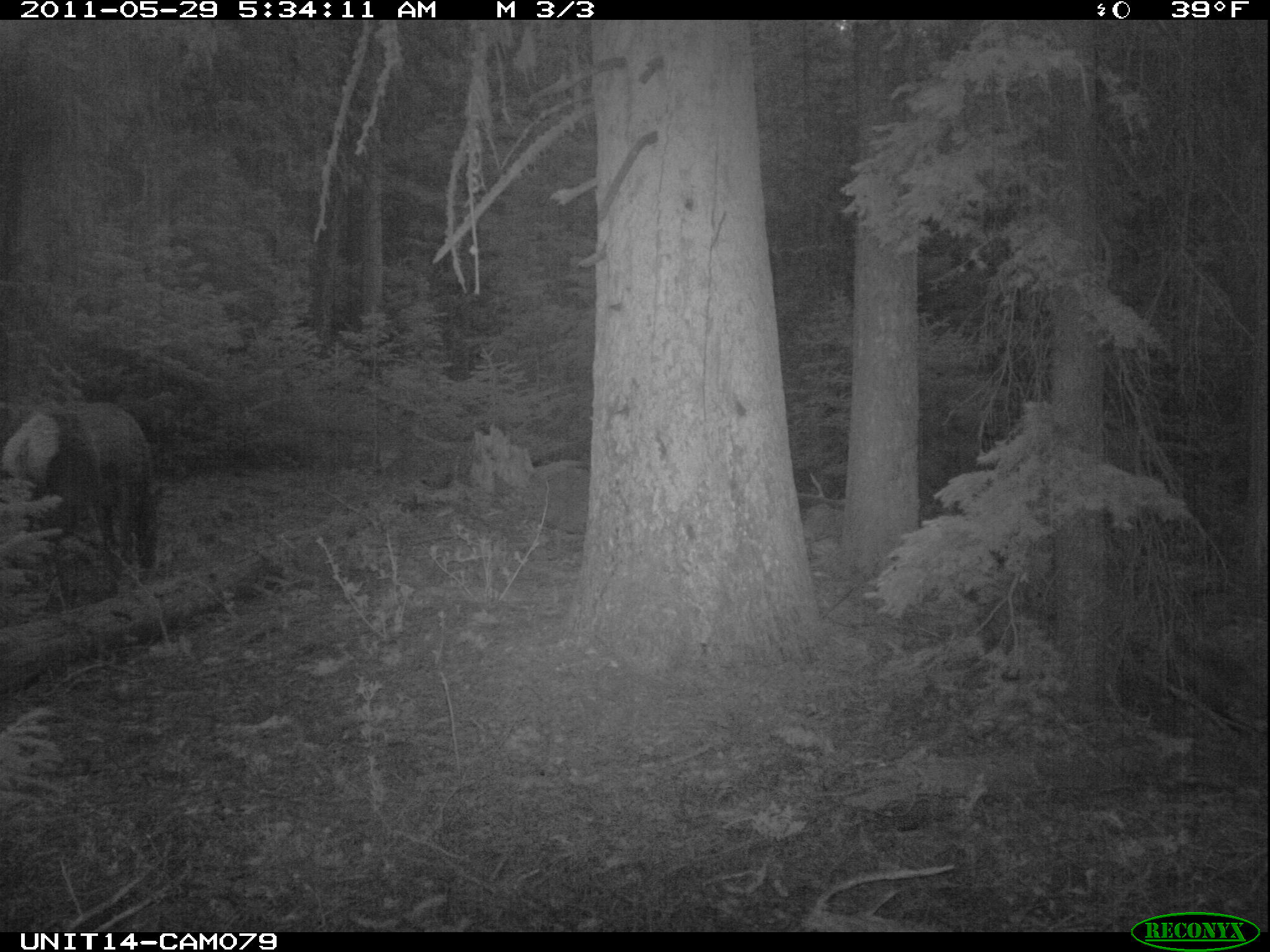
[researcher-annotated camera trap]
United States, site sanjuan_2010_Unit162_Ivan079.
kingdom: Animalia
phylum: Chordata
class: Mammalia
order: Artiodactyla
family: Cervidae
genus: Cervus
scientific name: Cervus elaphus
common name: red deer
Cervus elaphus (red deer).